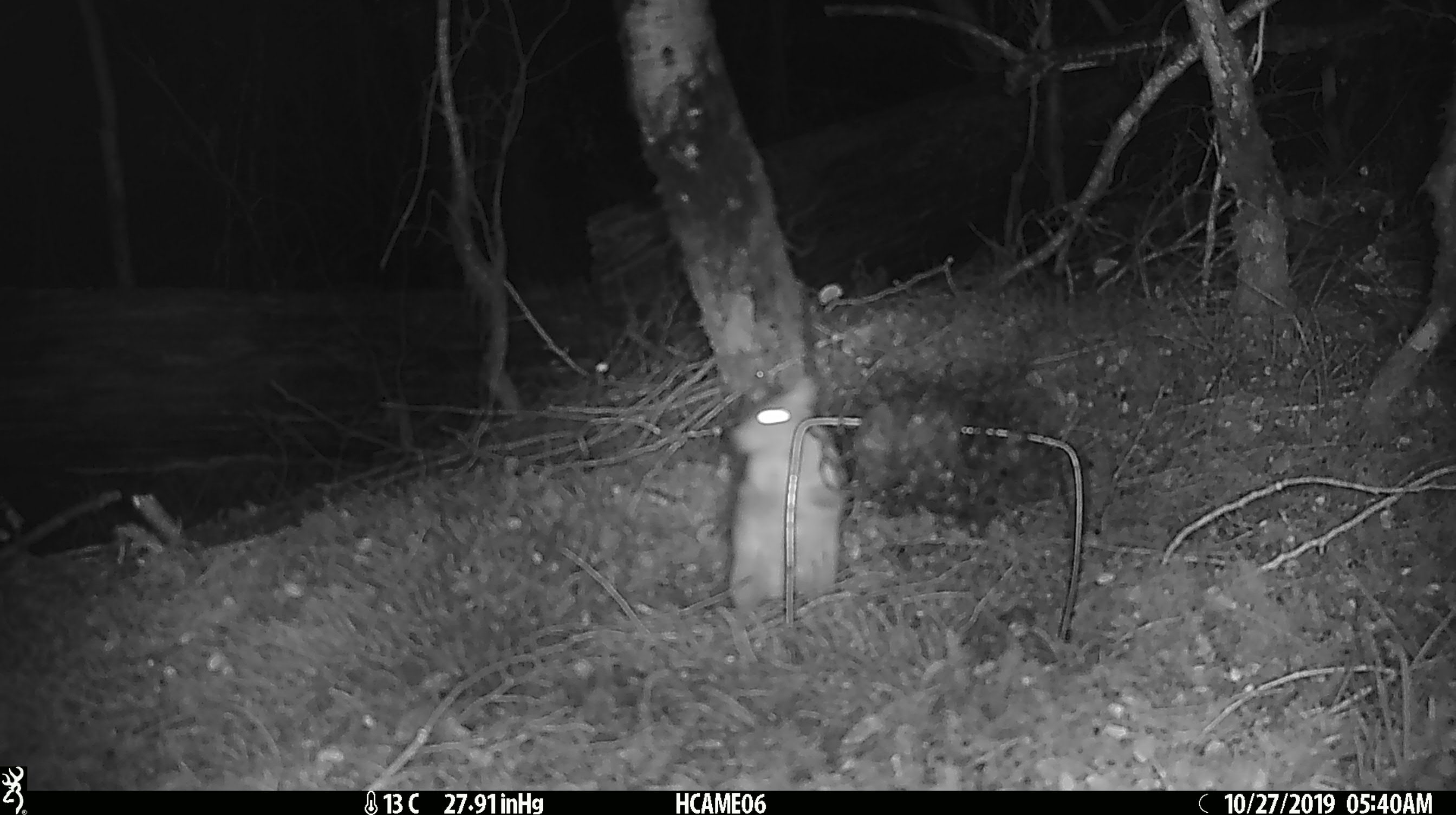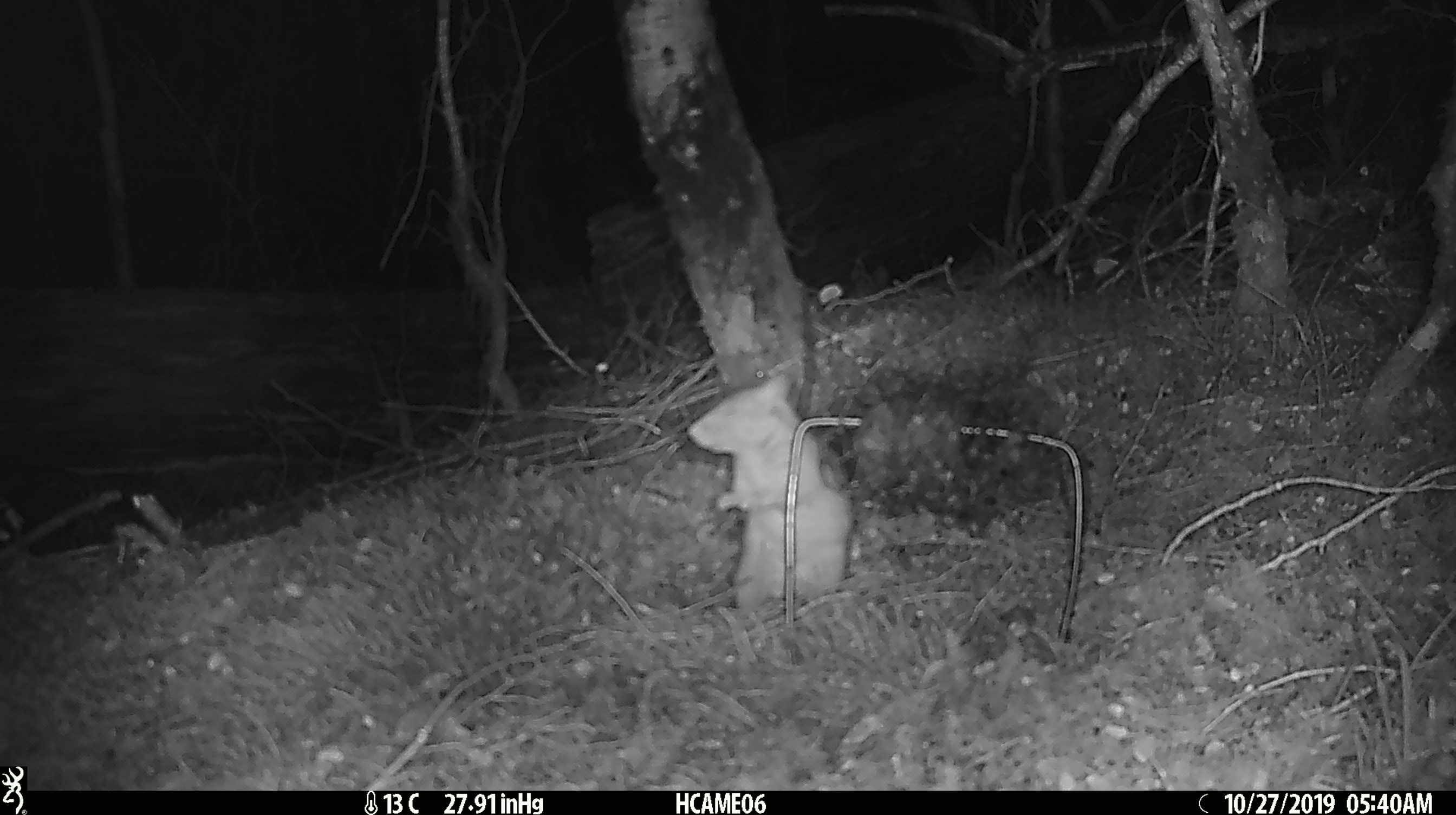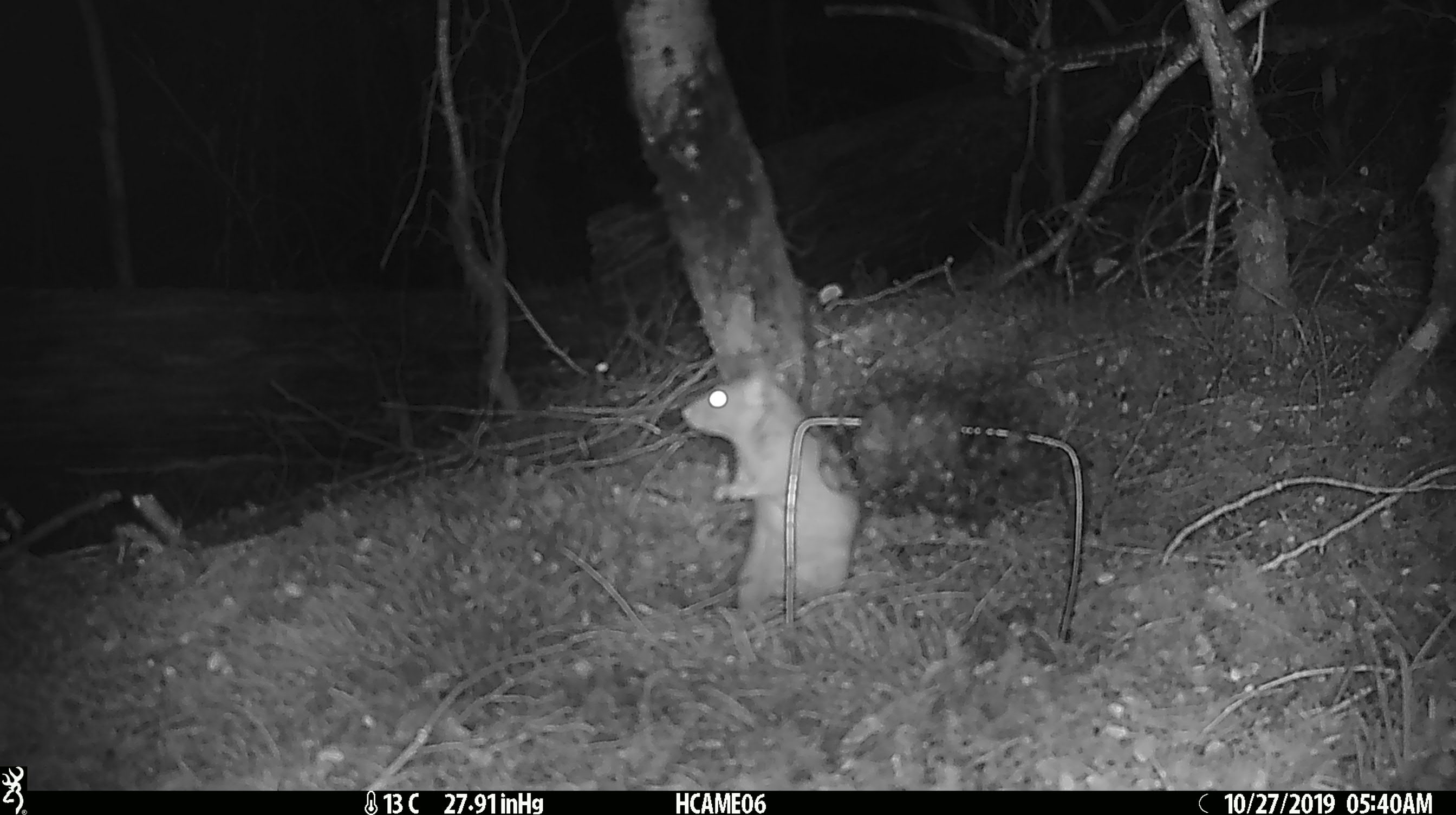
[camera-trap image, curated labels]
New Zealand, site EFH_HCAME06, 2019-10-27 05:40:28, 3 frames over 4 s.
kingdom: Animalia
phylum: Chordata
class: Mammalia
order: Rodentia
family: Muridae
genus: Rattus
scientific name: Rattus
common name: rat